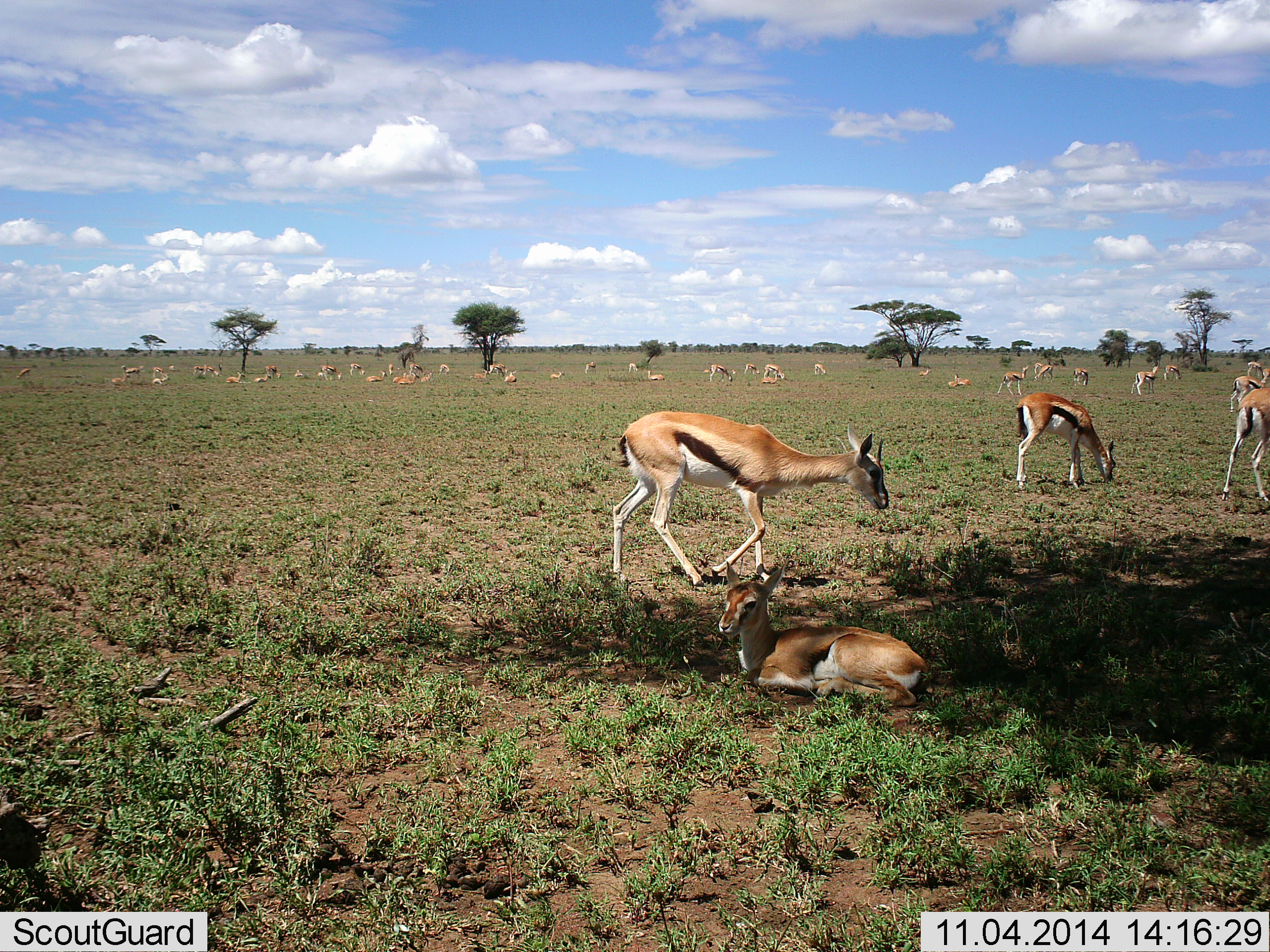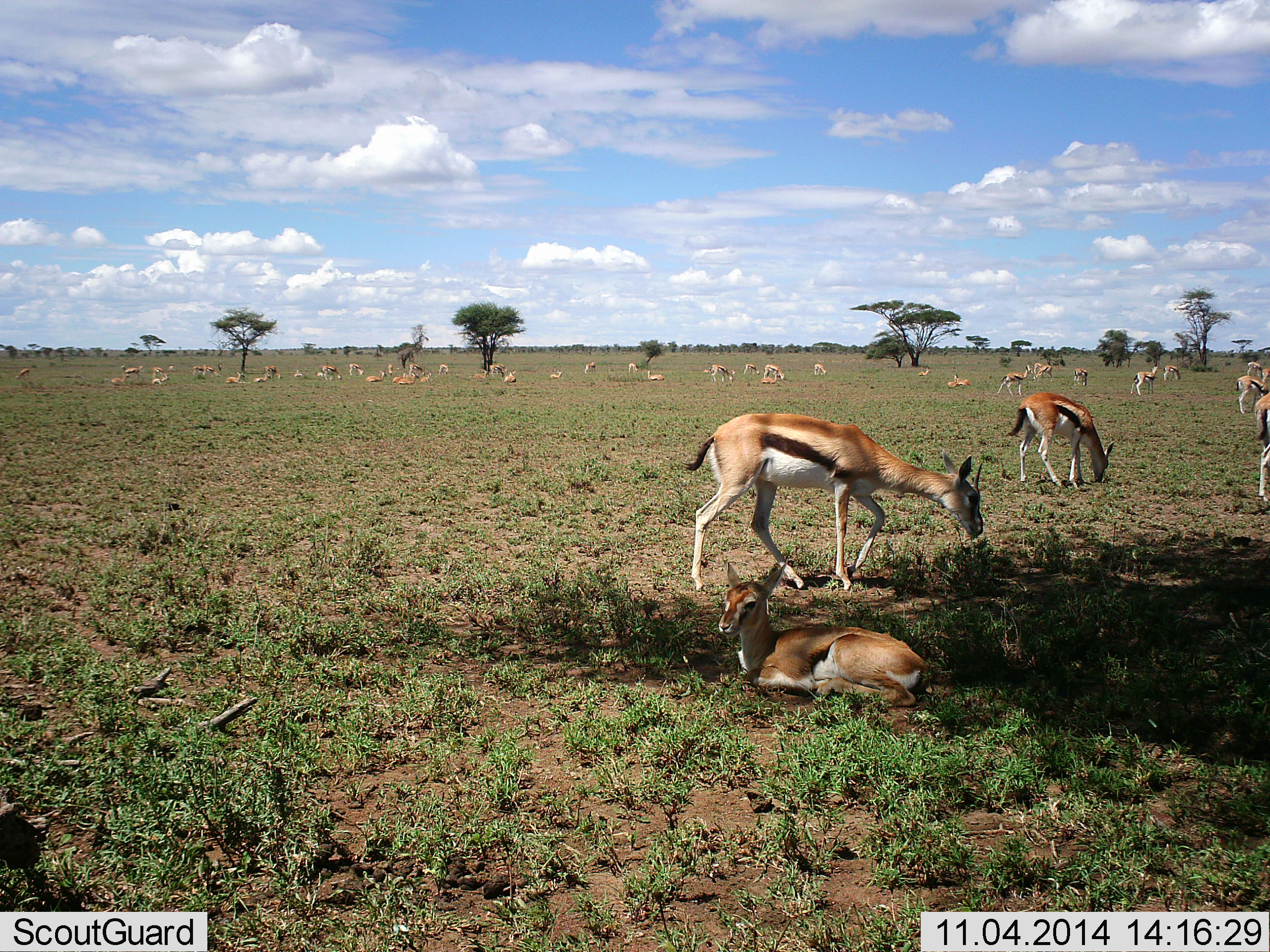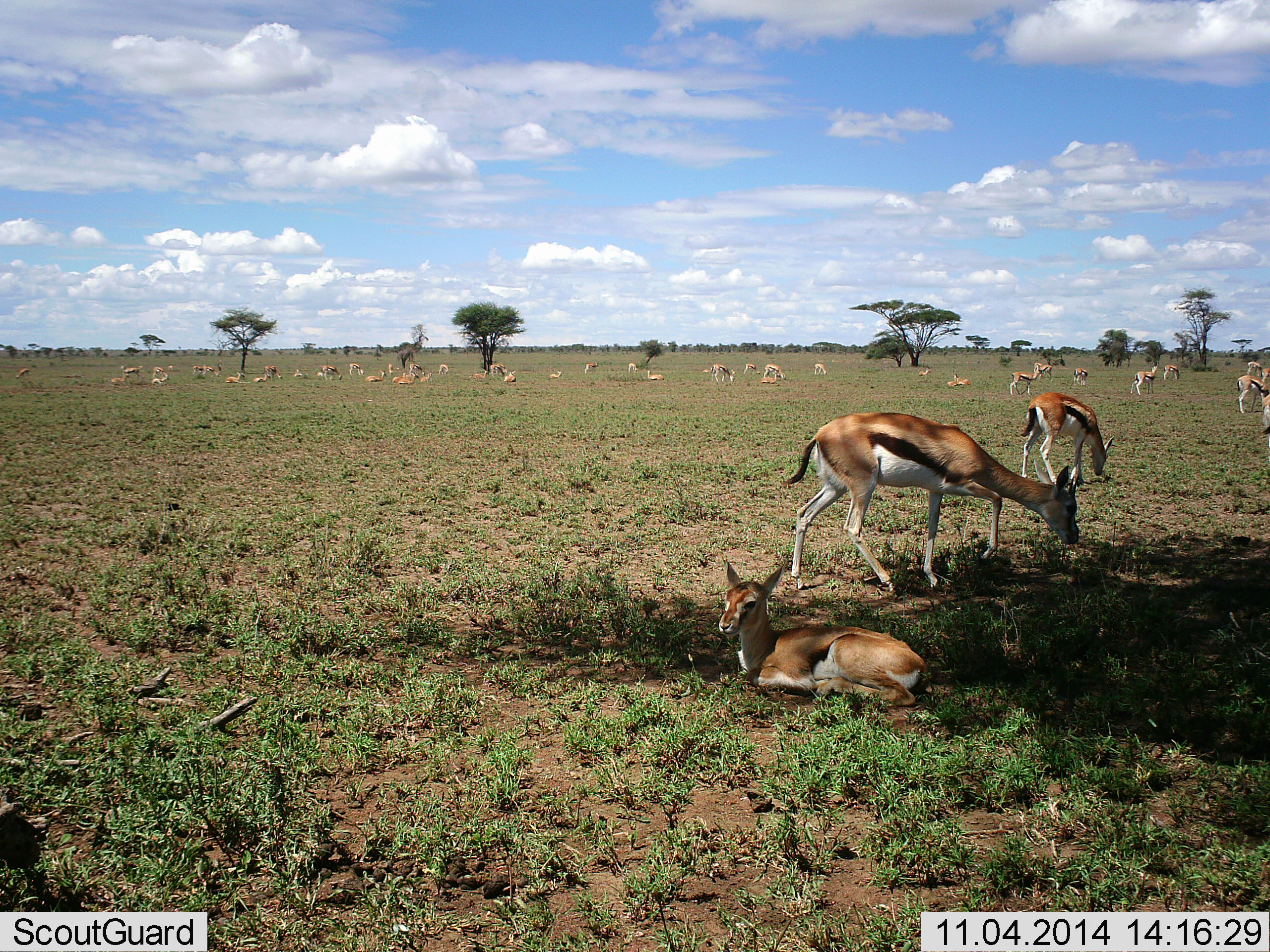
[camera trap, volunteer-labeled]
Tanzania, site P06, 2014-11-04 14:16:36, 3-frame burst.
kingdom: Animalia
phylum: Chordata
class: Mammalia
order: Artiodactyla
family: Bovidae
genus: Eudorcas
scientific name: Eudorcas thomsonii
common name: thomson's gazelle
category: gazellethomsons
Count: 11-50.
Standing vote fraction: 60%.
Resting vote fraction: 100%.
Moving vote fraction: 0%.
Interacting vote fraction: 0%.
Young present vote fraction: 10%.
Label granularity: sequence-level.